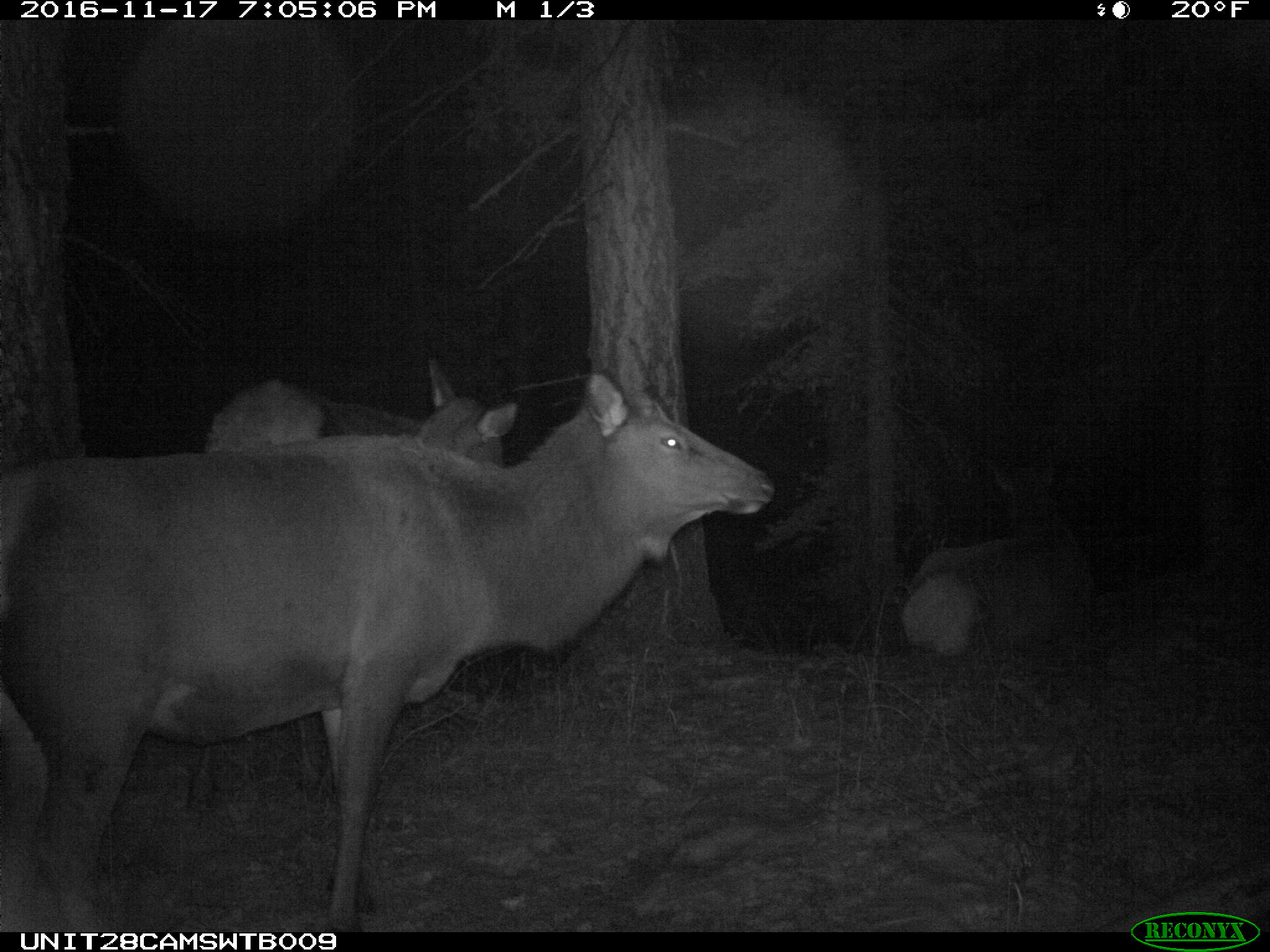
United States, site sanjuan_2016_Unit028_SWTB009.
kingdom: Animalia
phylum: Chordata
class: Mammalia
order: Artiodactyla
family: Cervidae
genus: Cervus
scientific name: Cervus elaphus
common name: red deer